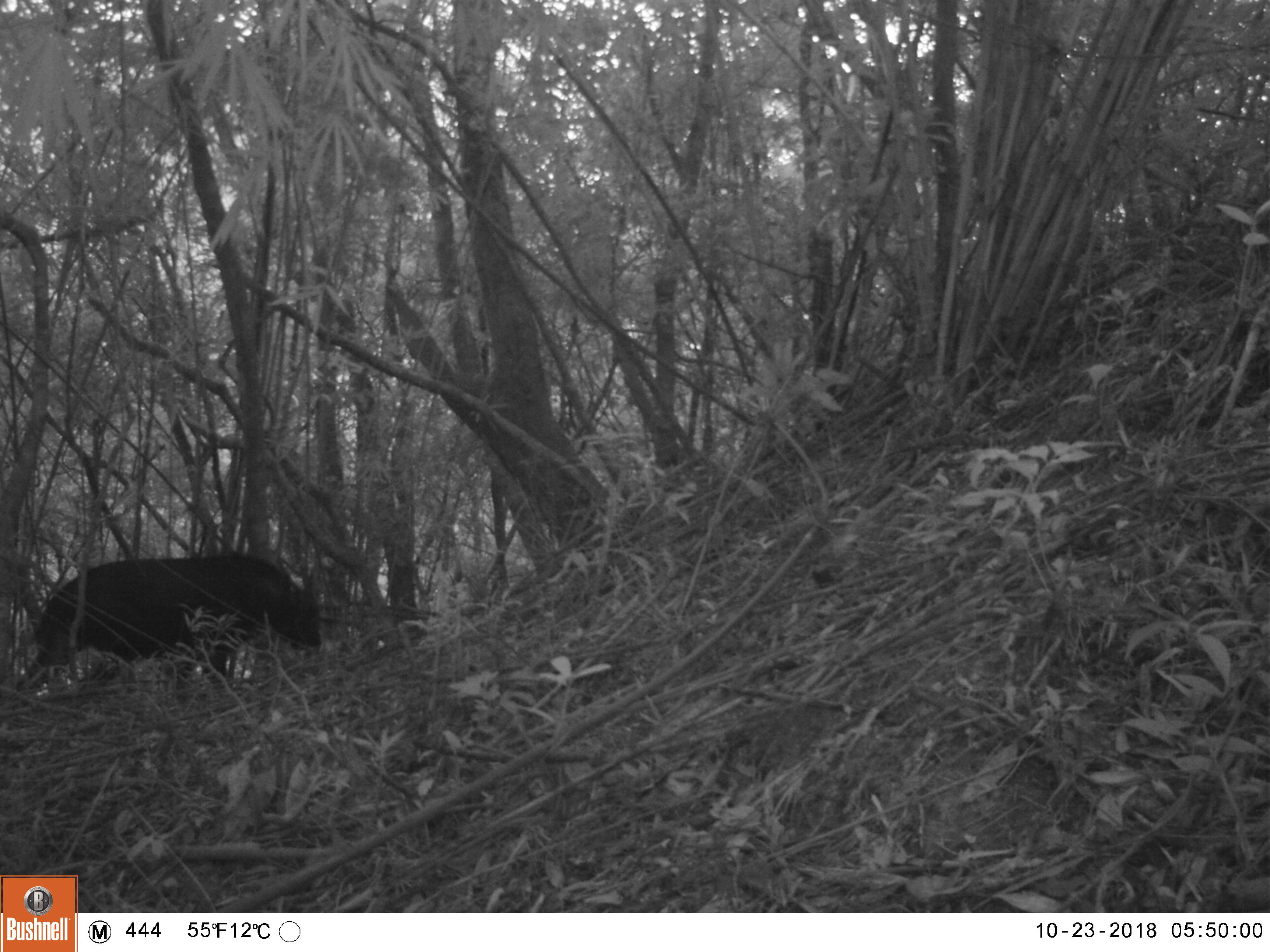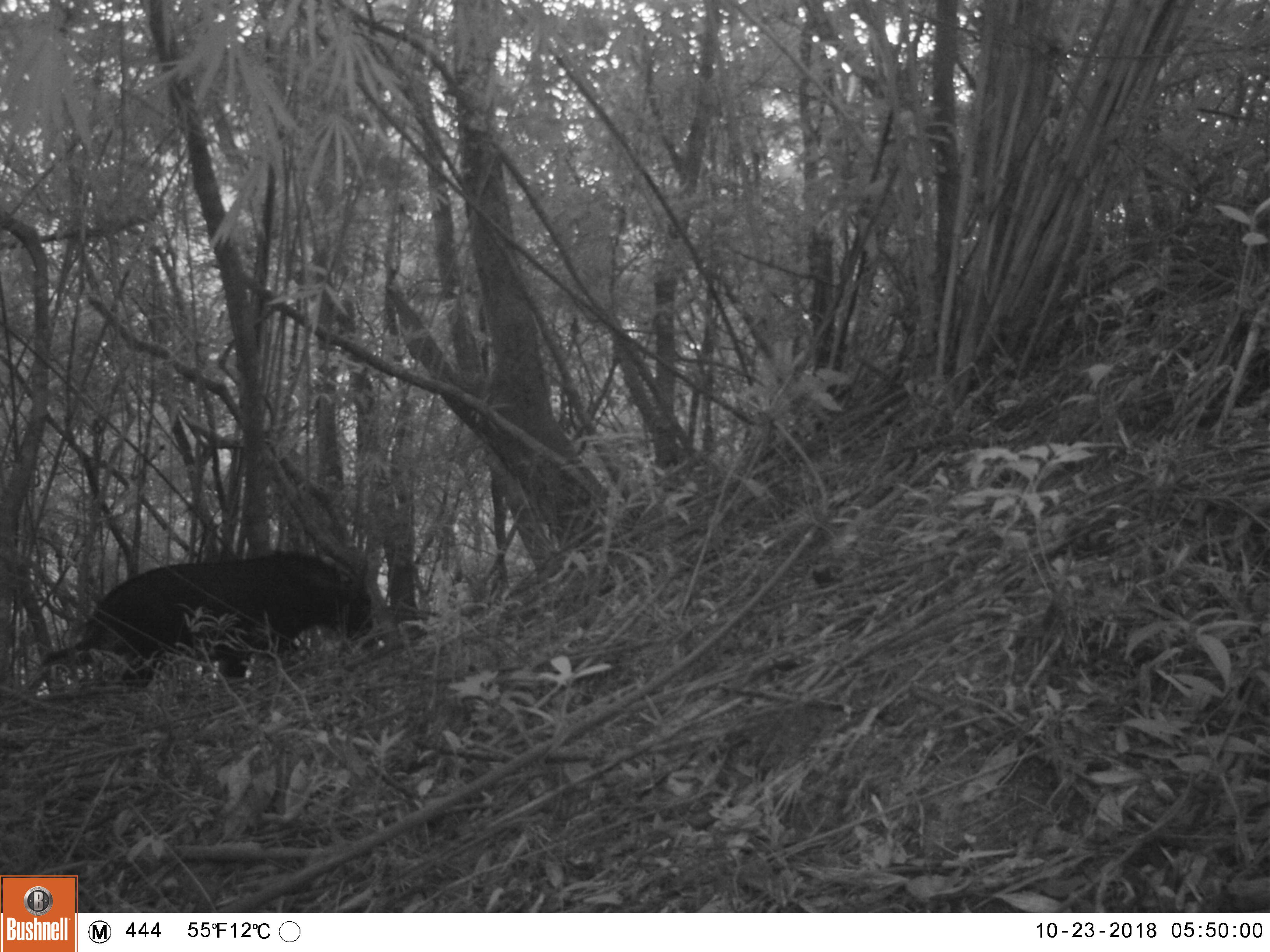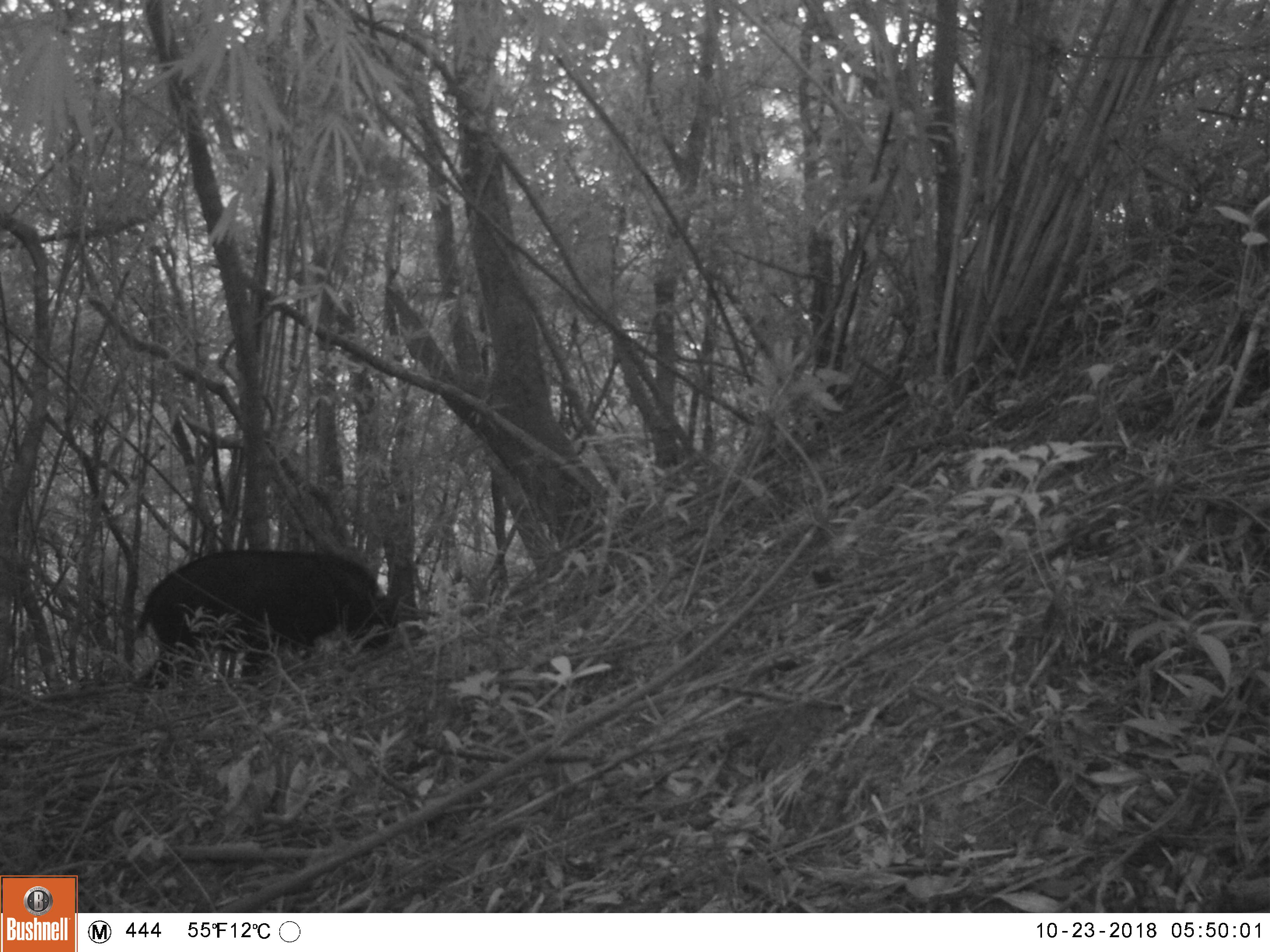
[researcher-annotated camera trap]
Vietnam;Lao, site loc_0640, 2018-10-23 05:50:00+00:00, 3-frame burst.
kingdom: Animalia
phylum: Chordata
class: Mammalia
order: Artiodactyla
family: Bovidae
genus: Capricornis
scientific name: Capricornis sumatraensis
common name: chinese serow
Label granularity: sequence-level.